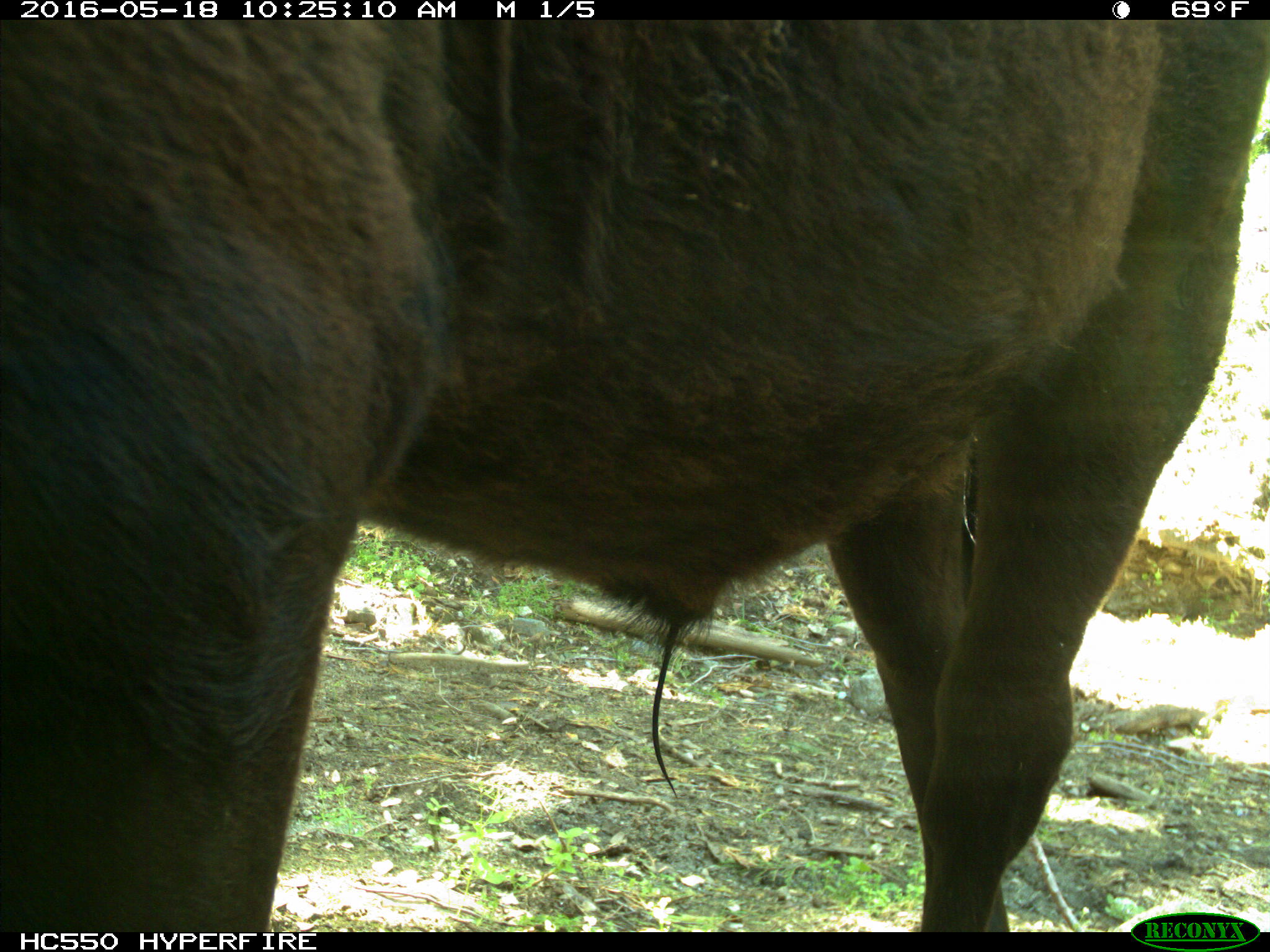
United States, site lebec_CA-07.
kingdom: Animalia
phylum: Chordata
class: Mammalia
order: Artiodactyla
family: Bovidae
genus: Bos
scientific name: Bos taurus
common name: domestic cow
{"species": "Bos taurus (domestic cow)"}